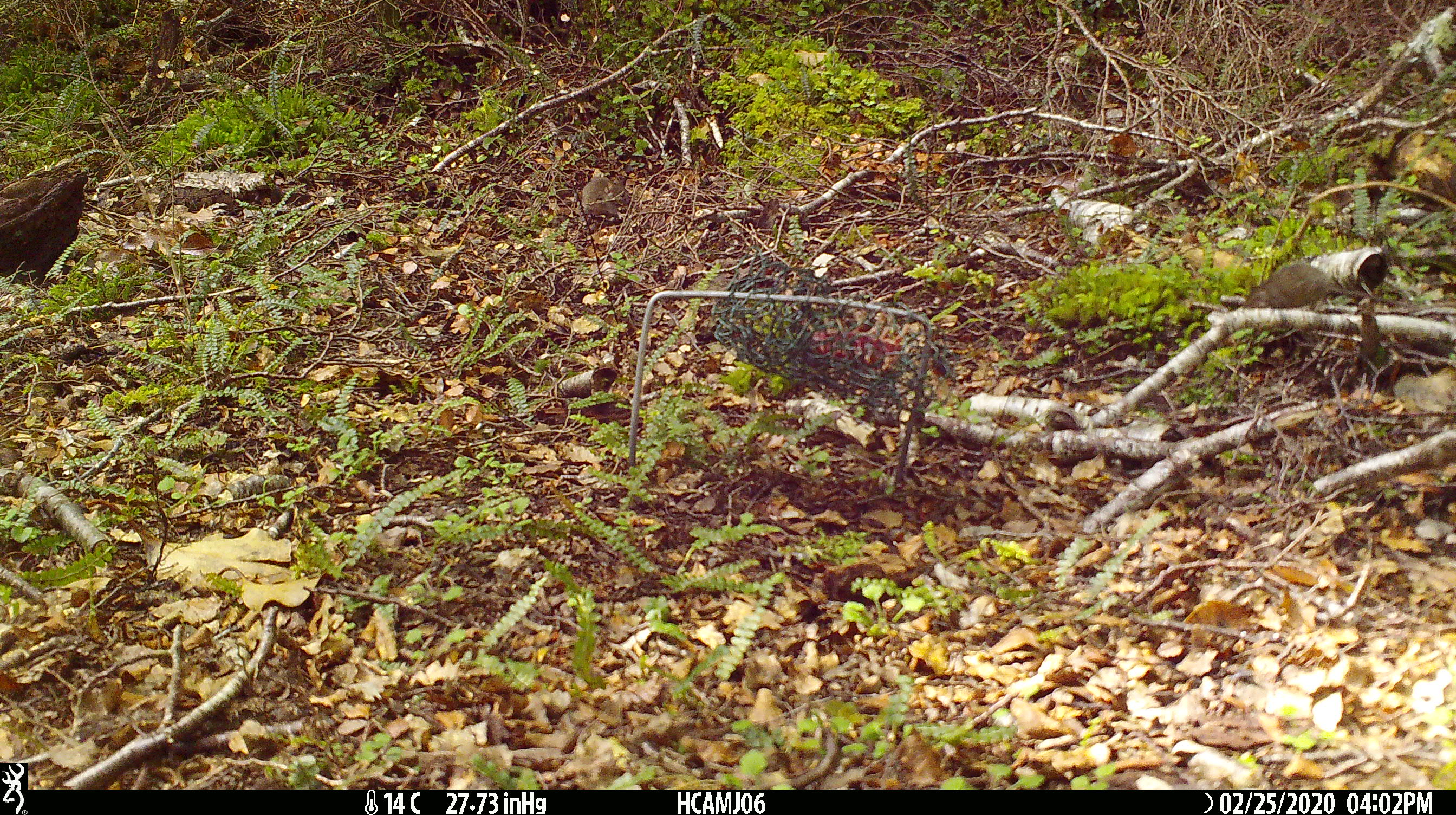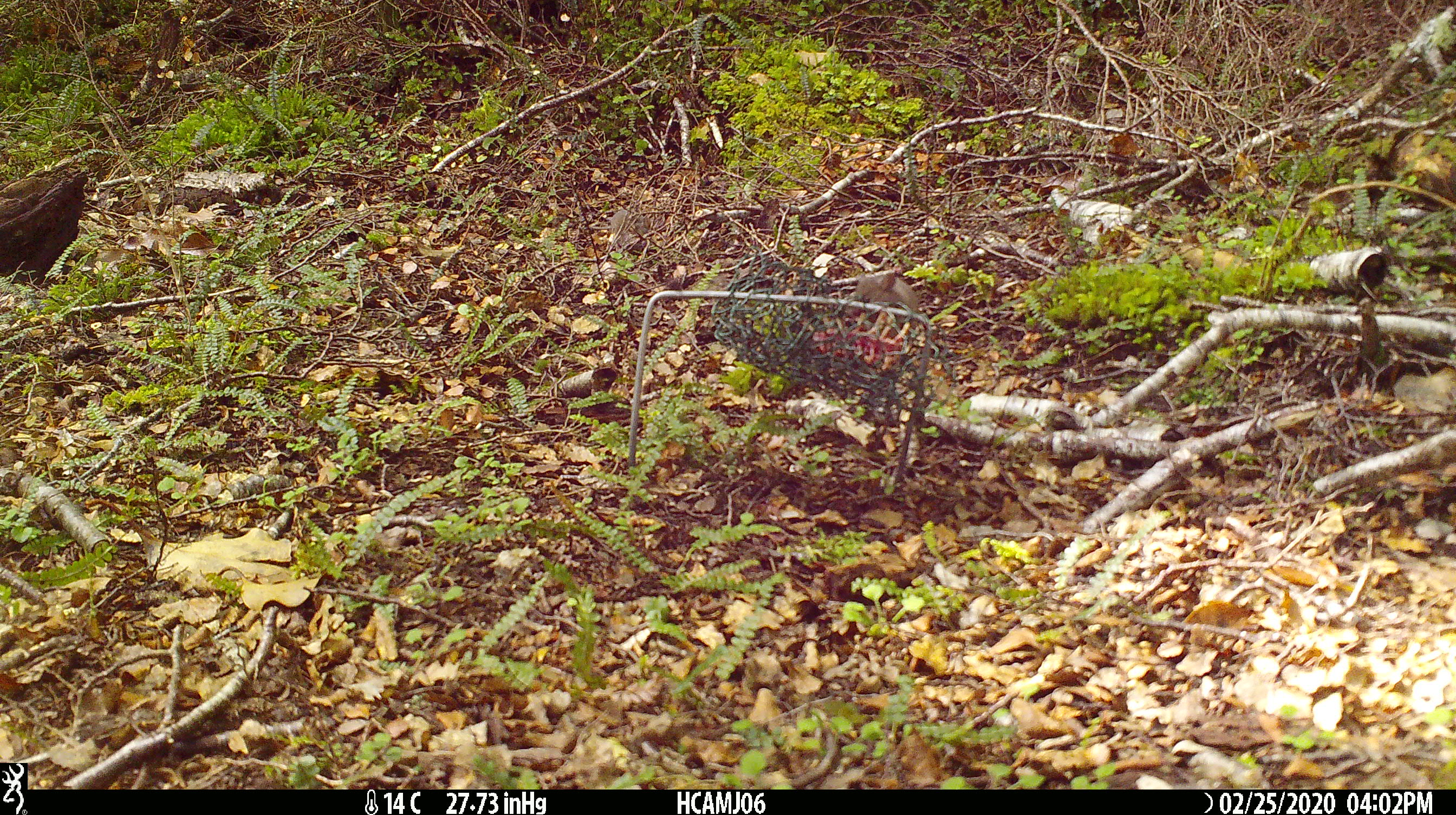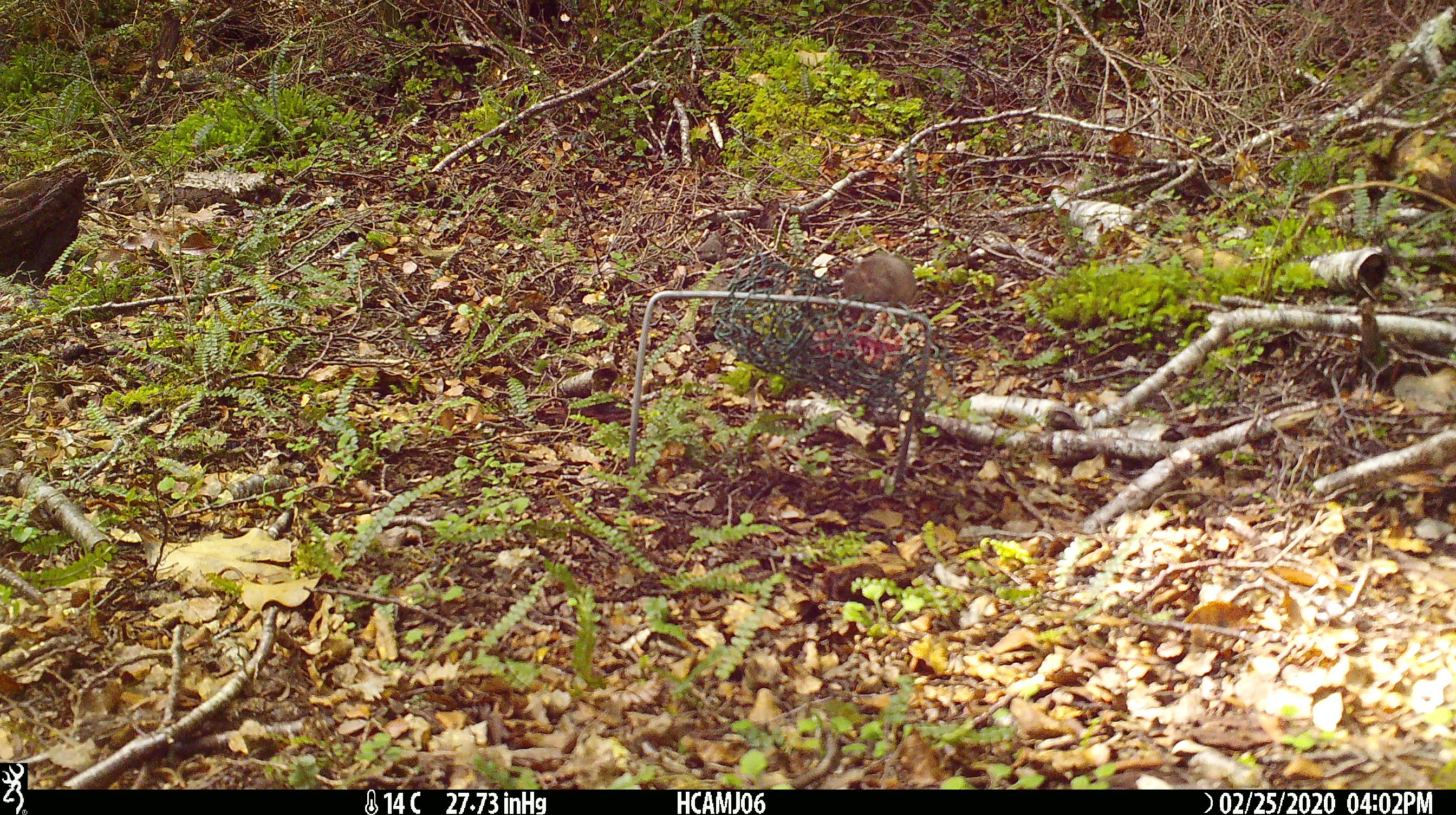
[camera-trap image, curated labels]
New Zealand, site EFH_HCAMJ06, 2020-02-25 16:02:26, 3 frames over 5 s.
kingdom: Animalia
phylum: Chordata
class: Mammalia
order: Rodentia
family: Muridae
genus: Mus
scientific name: Mus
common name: mouse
Mouse (Mus).